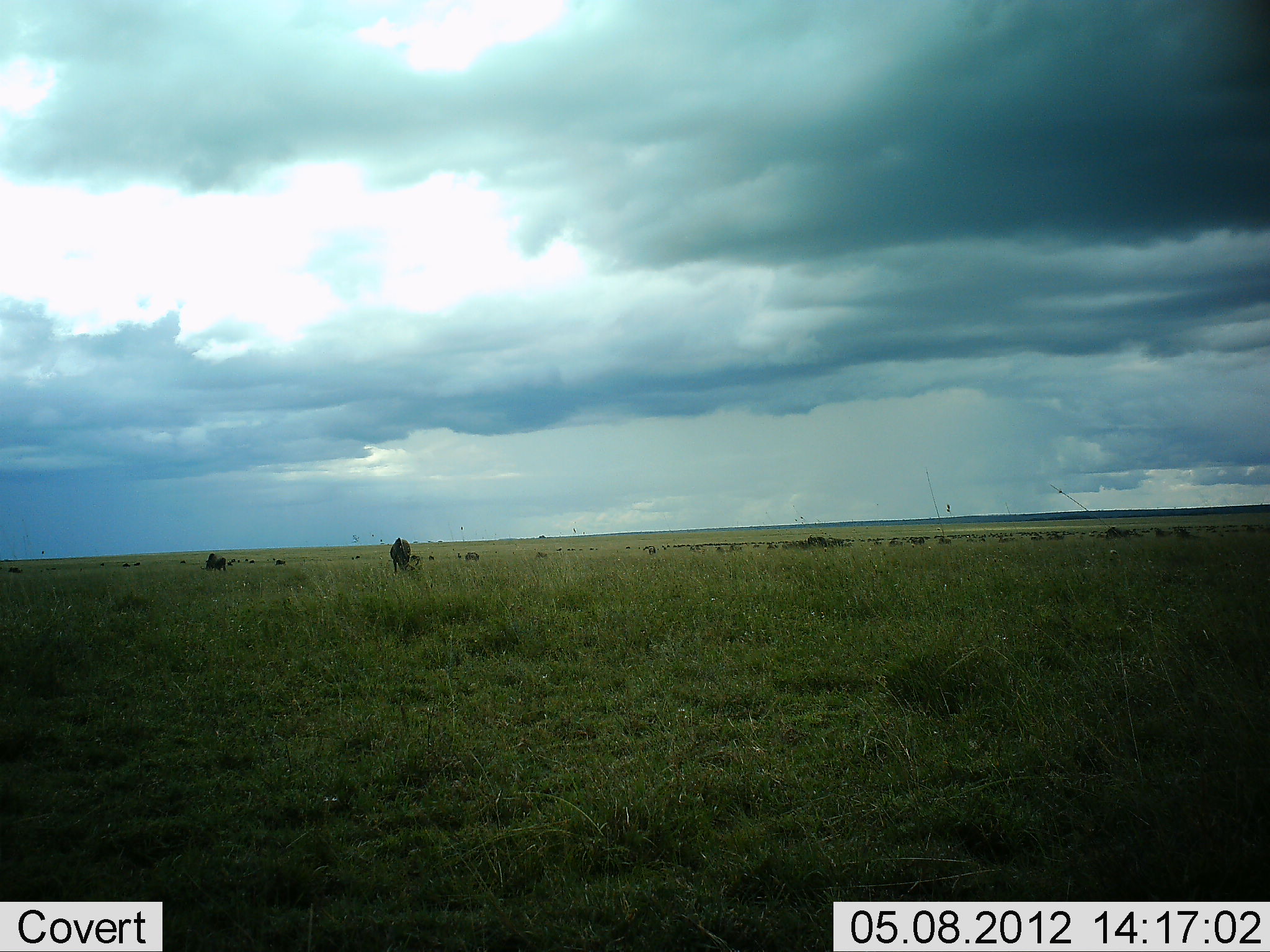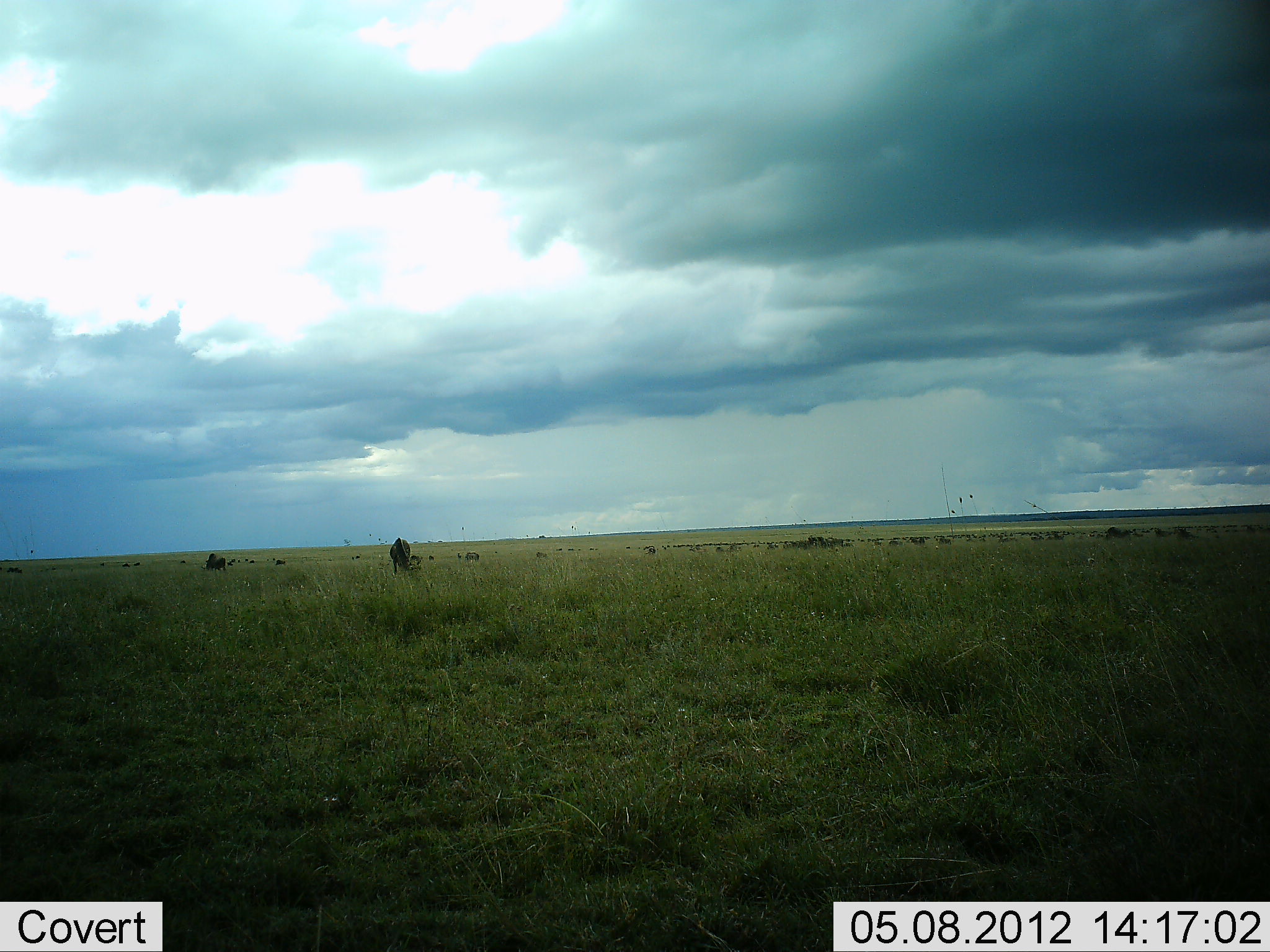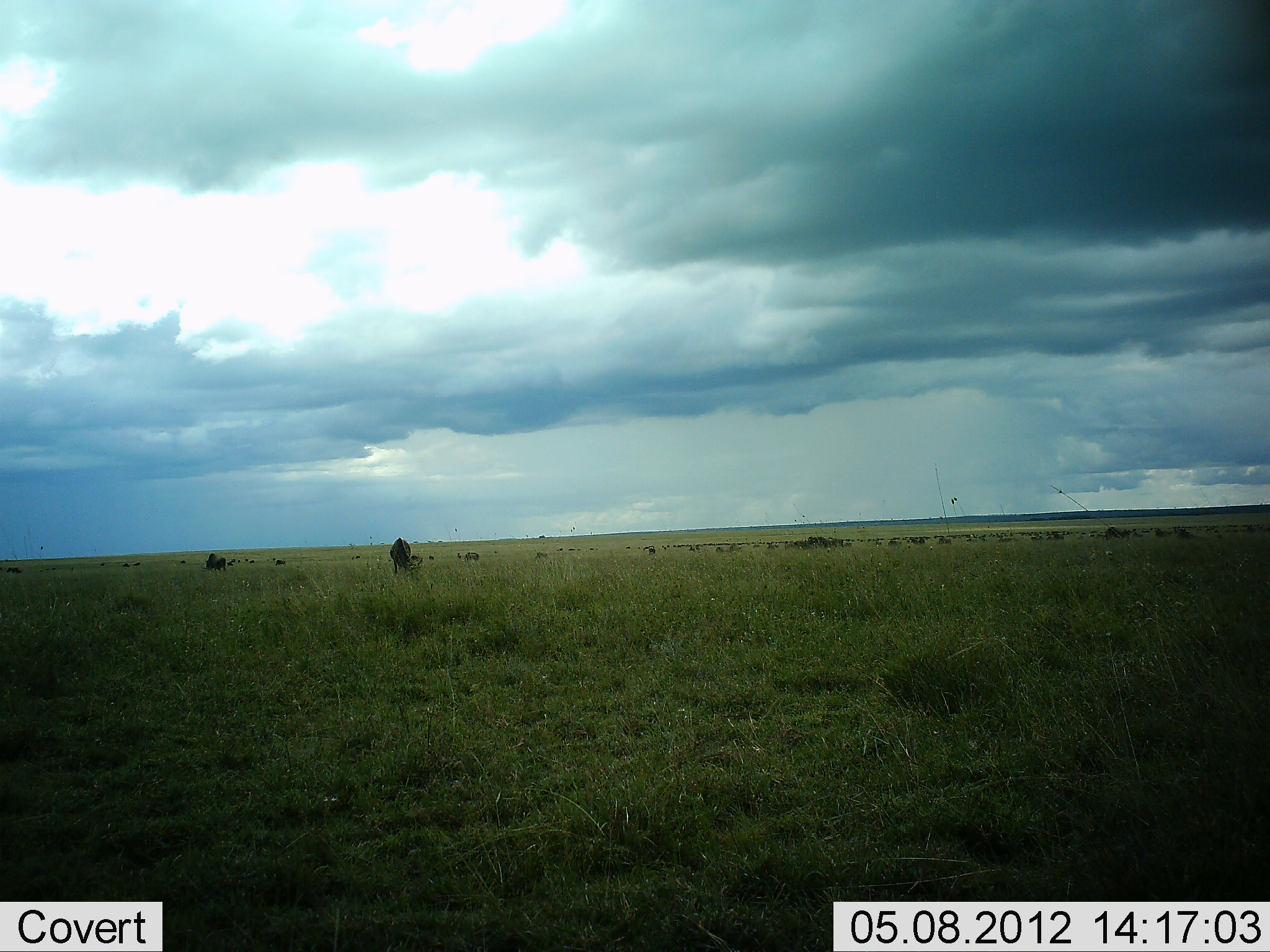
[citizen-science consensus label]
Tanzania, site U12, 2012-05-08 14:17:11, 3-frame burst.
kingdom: Animalia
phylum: Chordata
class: Mammalia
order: Artiodactyla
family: Bovidae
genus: Connochaetes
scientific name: Connochaetes taurinus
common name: blue wildebeest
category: wildebeest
Wildebeest (blue wildebeest) (Connochaetes taurinus), count 11-50. Behavior (volunteer vote fractions): standing 30%, resting 0%, moving 0%, interacting 0%. Young present (vote fraction): 0%. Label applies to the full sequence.